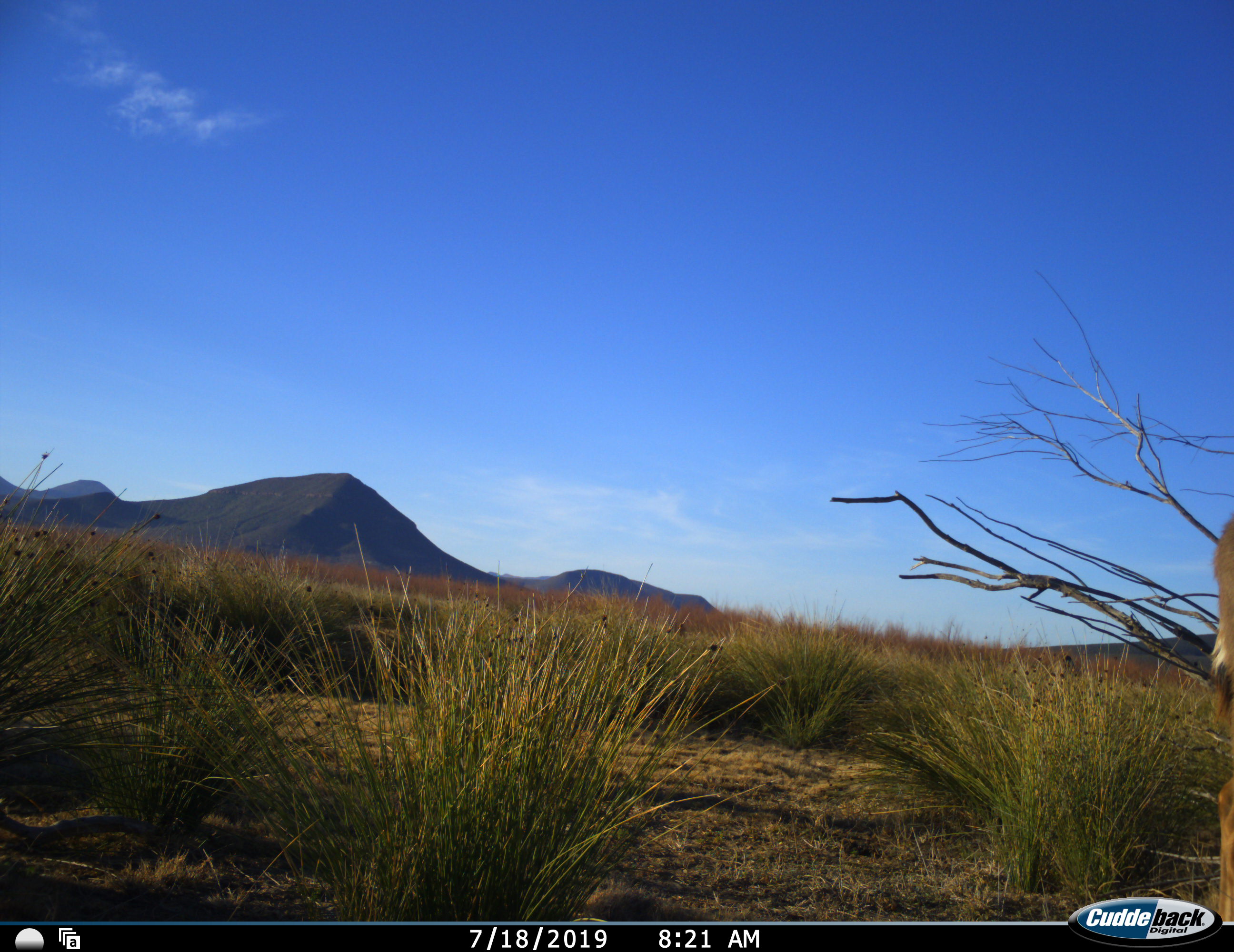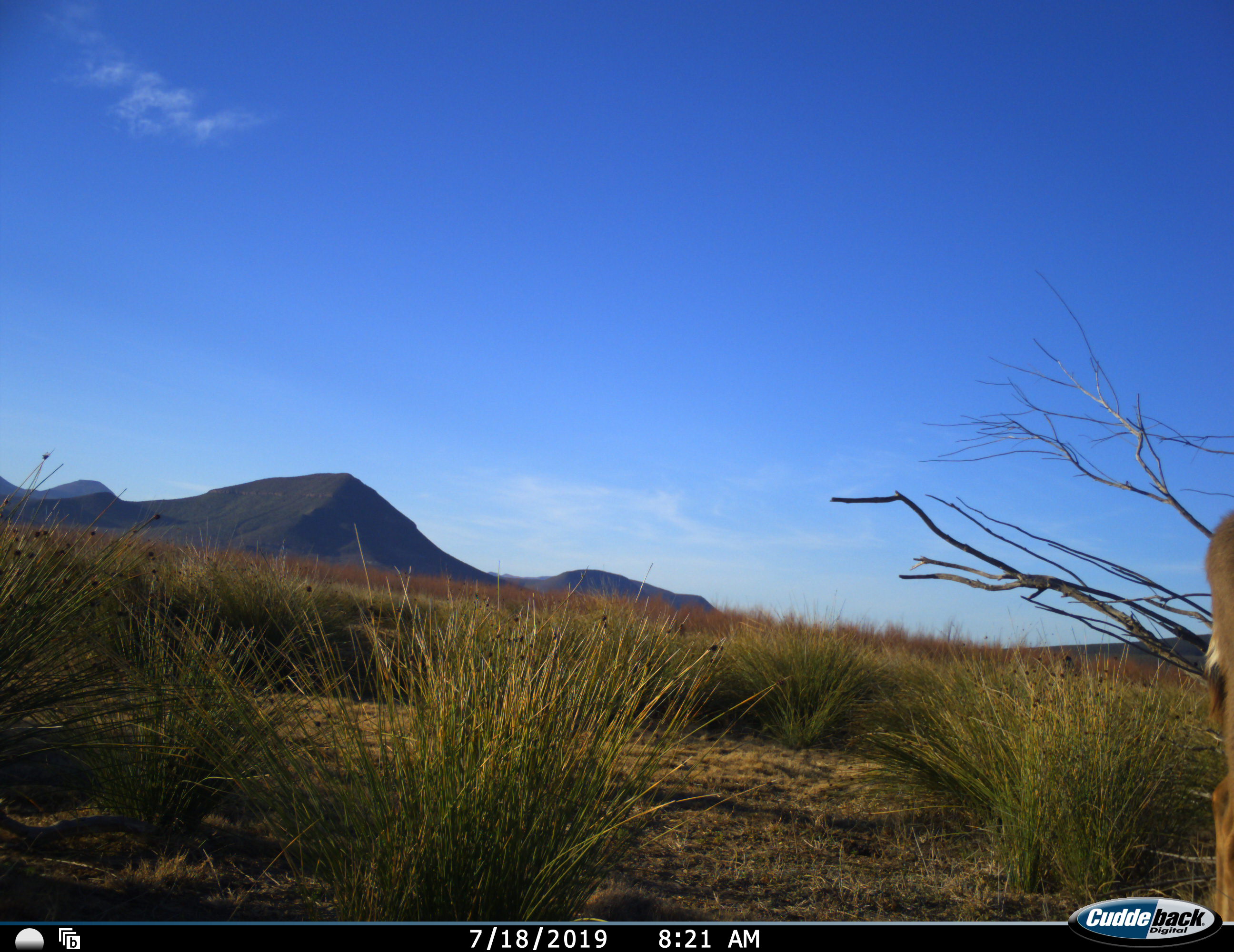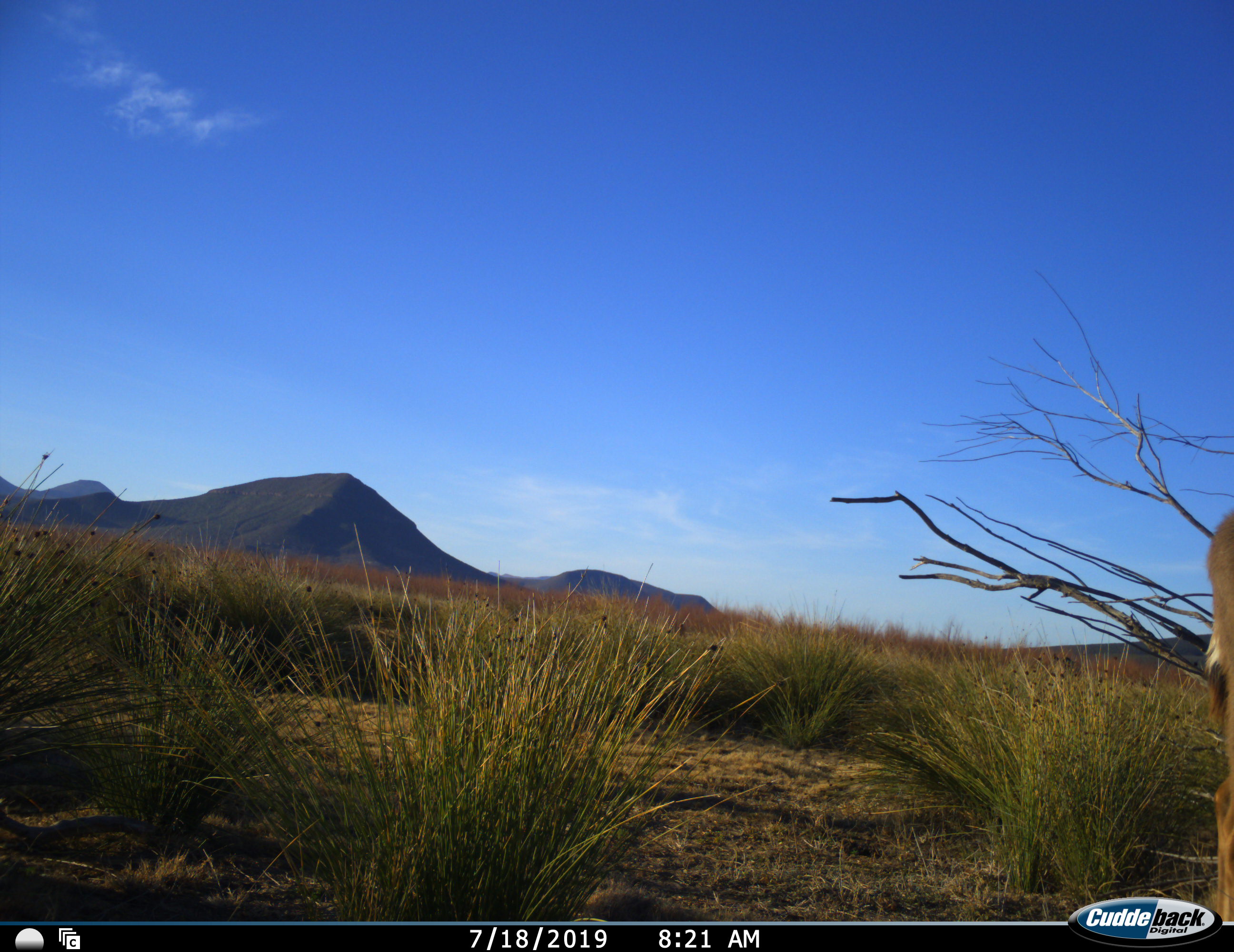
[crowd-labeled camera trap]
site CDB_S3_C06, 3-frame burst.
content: unidentified animal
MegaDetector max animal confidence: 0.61